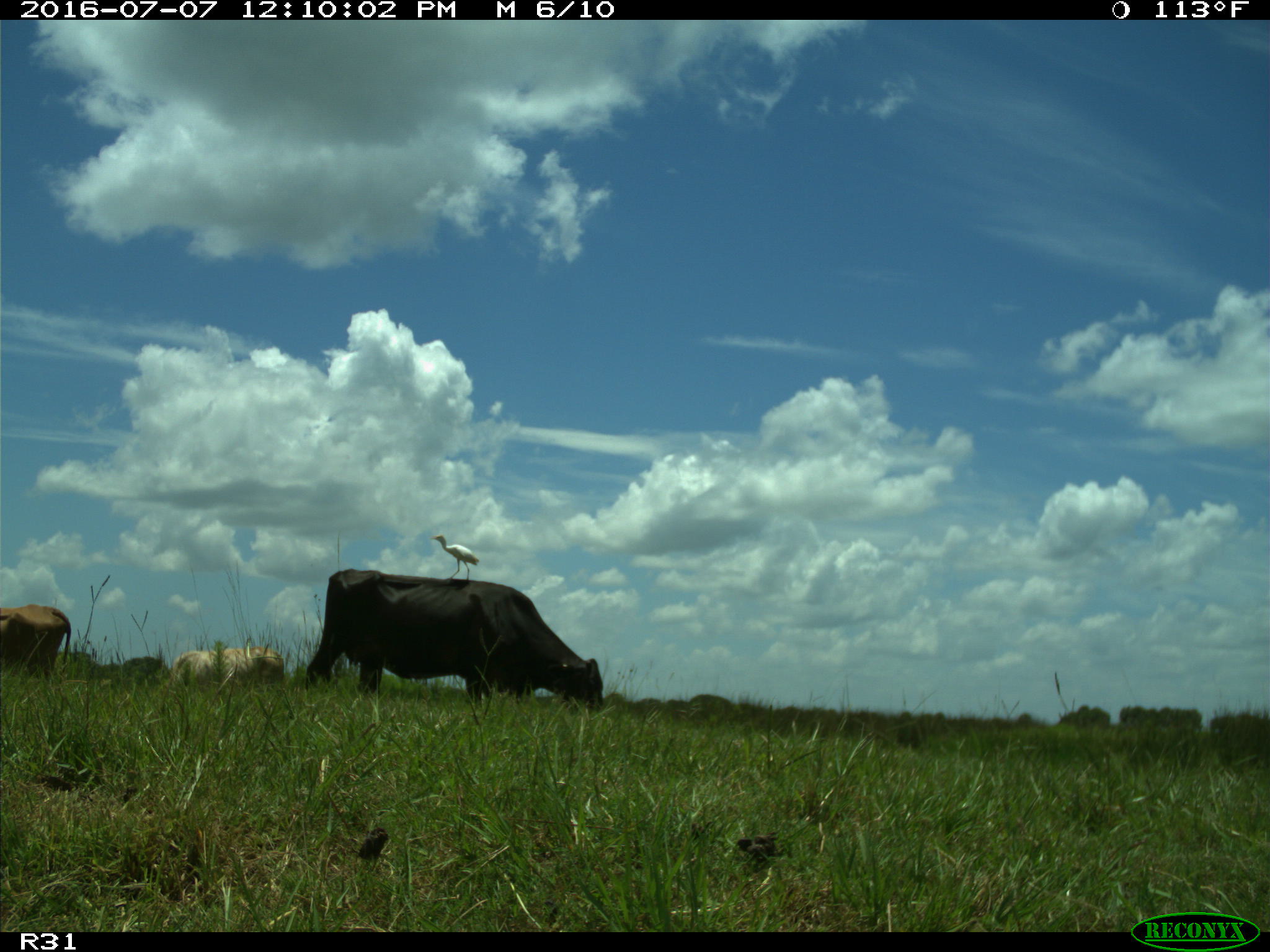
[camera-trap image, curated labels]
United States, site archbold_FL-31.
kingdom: Animalia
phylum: Chordata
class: Mammalia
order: Artiodactyla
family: Bovidae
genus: Bos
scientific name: Bos taurus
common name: domestic cow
Bos taurus (domestic cow).